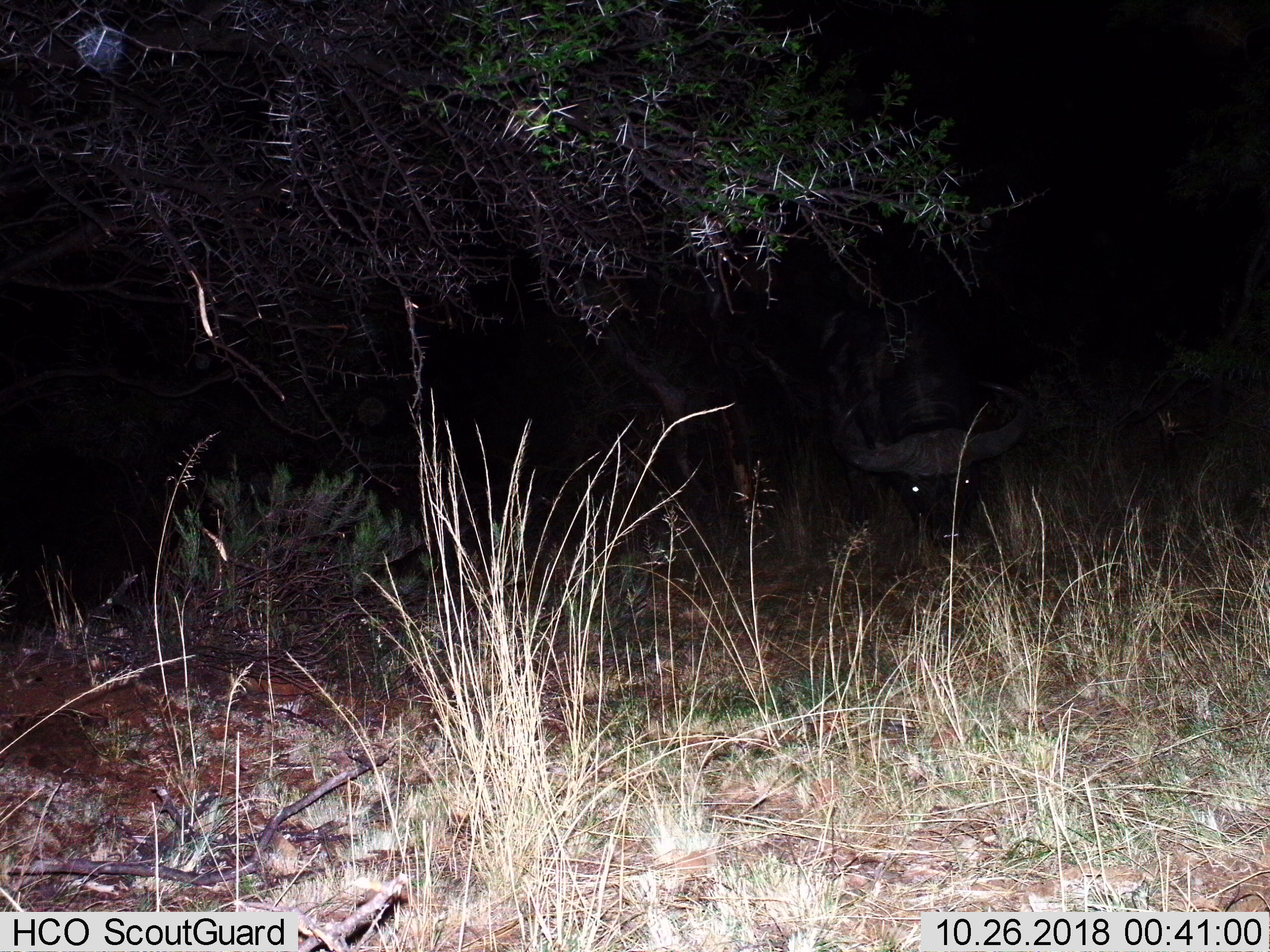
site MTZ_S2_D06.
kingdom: Animalia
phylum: Chordata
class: Mammalia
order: Artiodactyla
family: Bovidae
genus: Syncerus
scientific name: Syncerus caffer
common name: african buffalo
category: buffalo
Buffalo (african buffalo) (Syncerus caffer), count 1. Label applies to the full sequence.